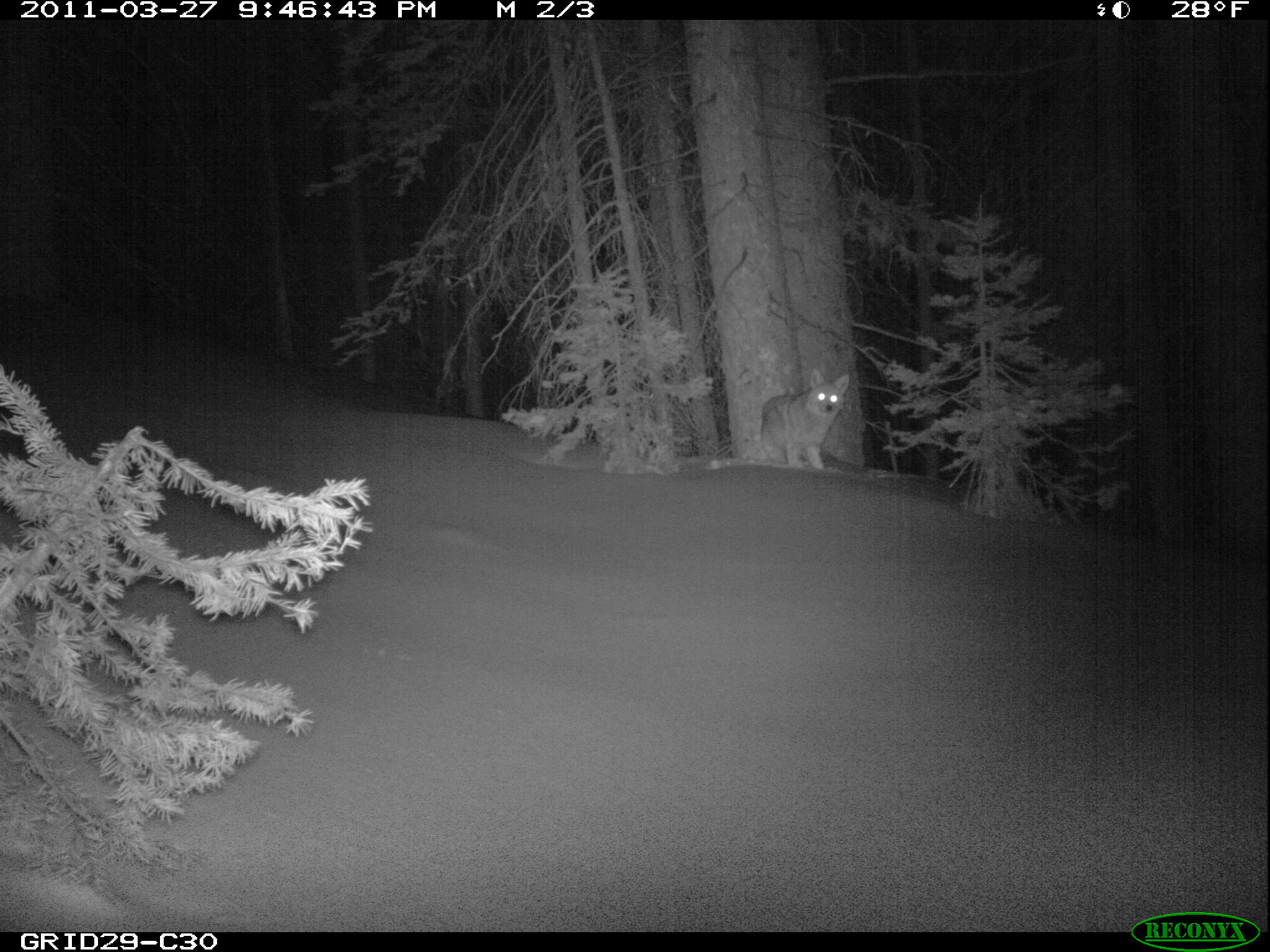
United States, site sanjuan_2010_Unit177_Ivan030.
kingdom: Animalia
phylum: Chordata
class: Mammalia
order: Carnivora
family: Canidae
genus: Canis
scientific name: Canis latrans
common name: coyote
Canis latrans (coyote).